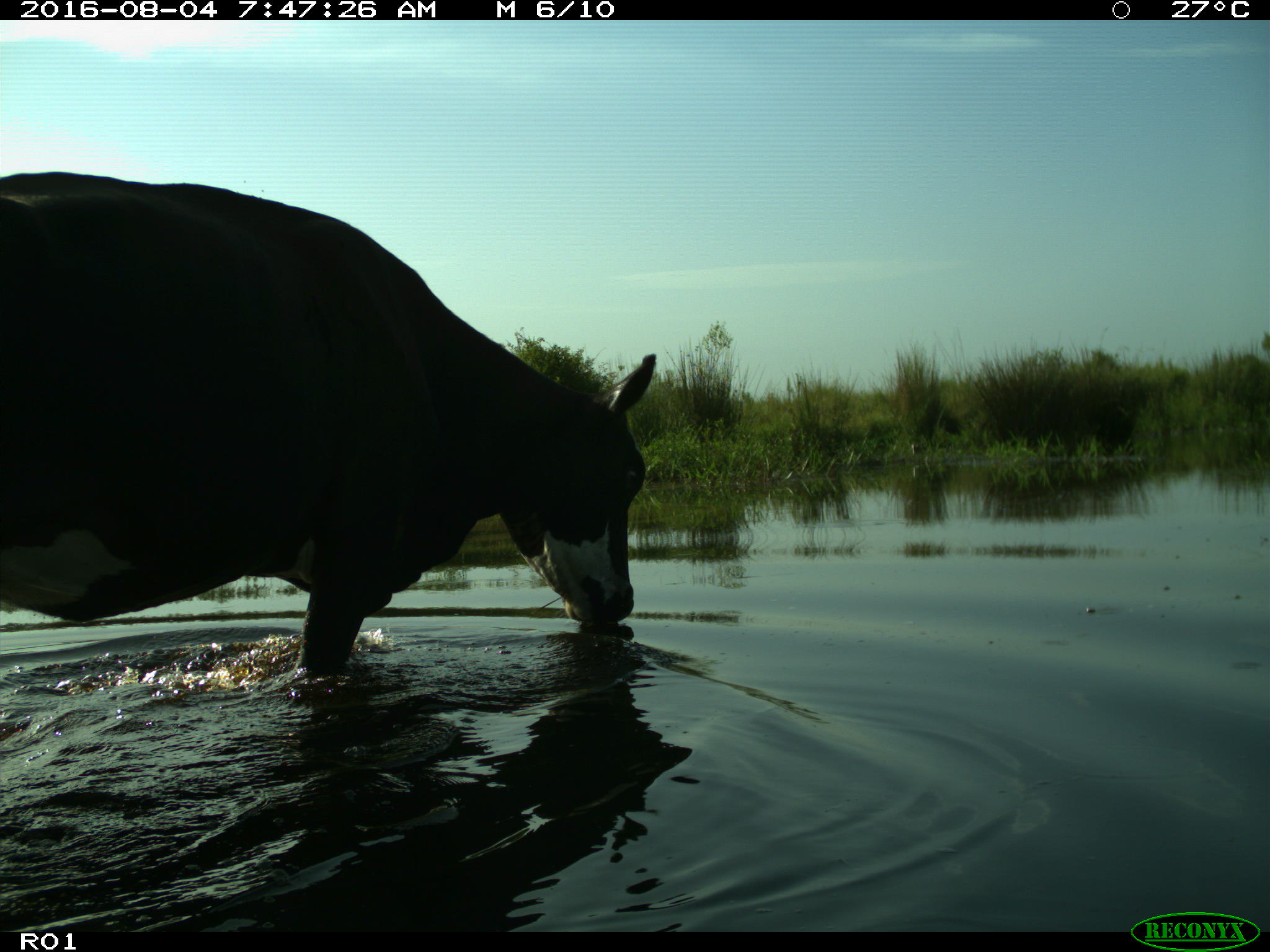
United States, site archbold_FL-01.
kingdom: Animalia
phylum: Chordata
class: Mammalia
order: Artiodactyla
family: Bovidae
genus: Bos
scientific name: Bos taurus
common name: domestic cow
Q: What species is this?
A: Bos taurus (domestic cow).